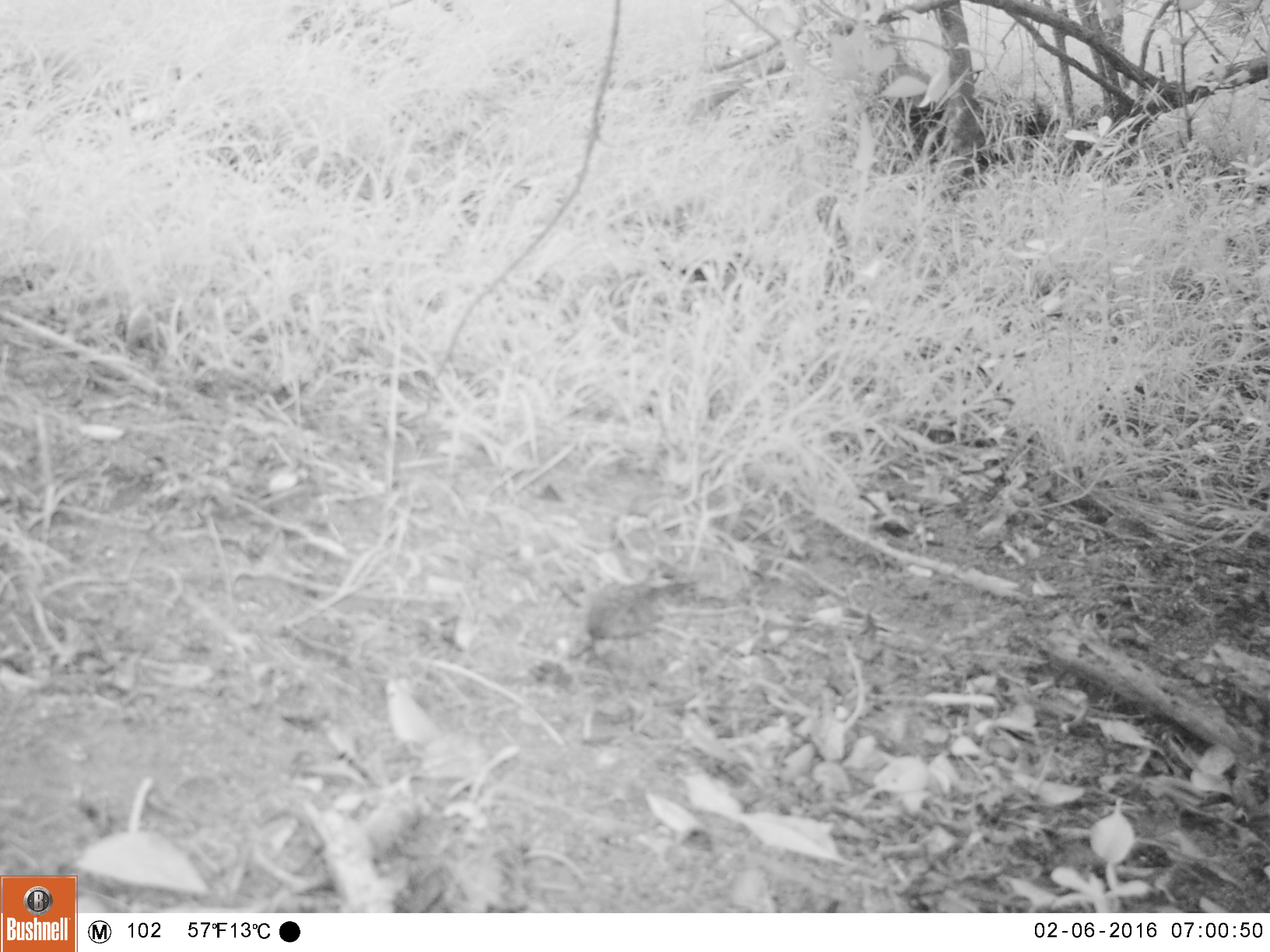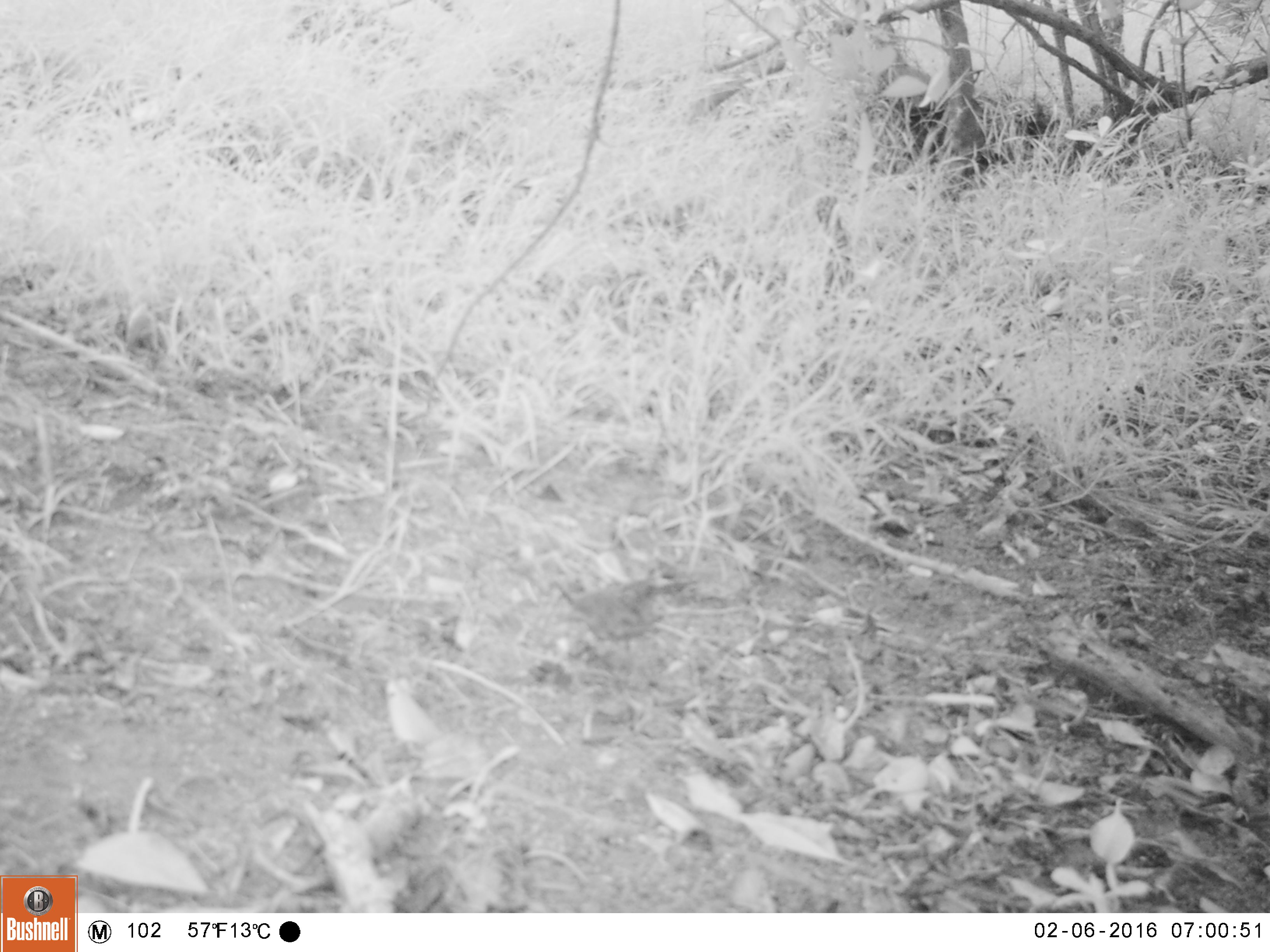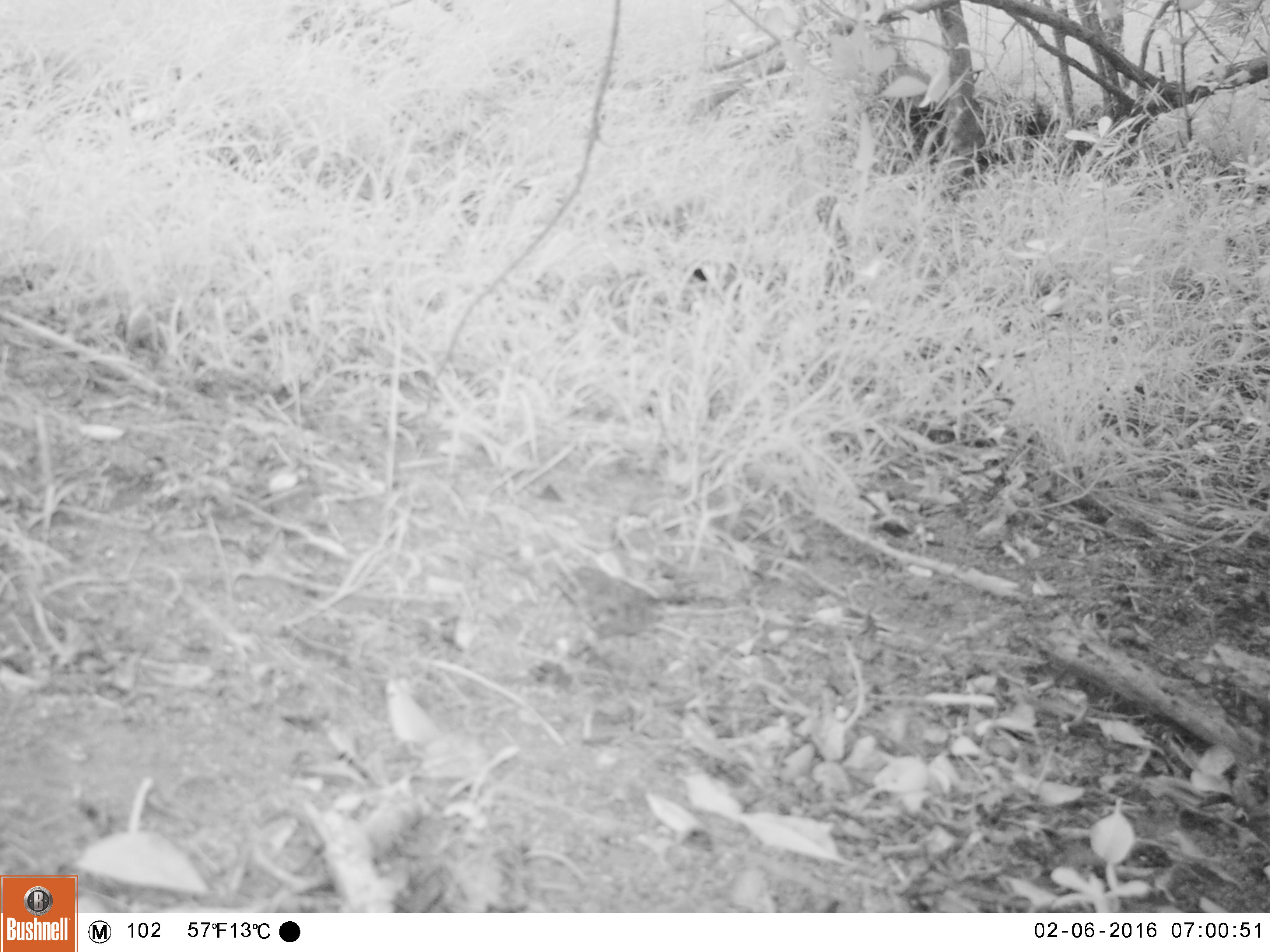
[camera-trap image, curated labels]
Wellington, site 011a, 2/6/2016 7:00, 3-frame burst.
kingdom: Animalia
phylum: Chordata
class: Aves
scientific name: Aves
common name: bird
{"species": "bird (Aves)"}